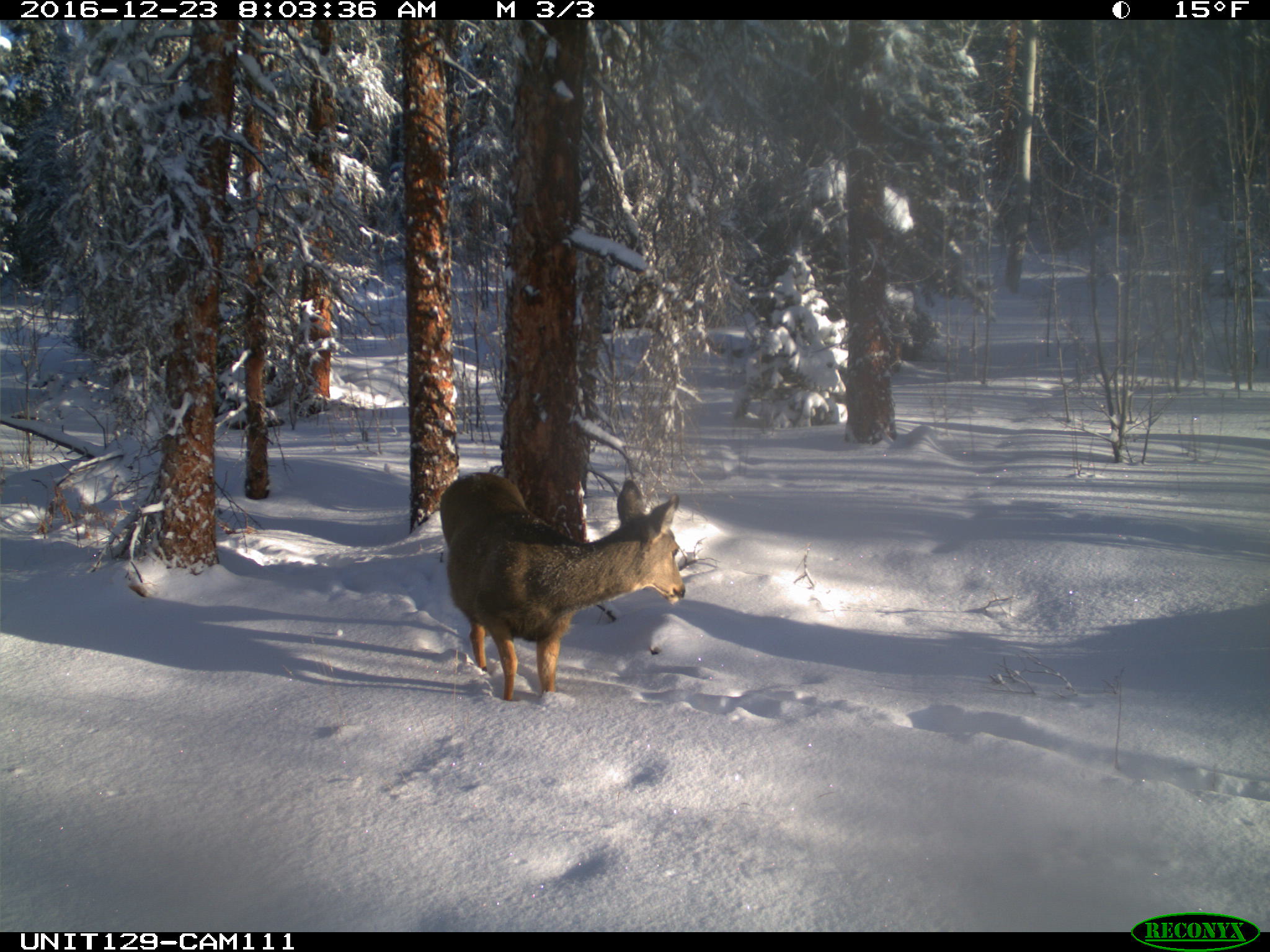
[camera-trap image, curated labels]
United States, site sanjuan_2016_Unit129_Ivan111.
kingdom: Animalia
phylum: Chordata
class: Mammalia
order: Artiodactyla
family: Cervidae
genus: Odocoileus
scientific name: Odocoileus hemionus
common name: mule deer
Odocoileus hemionus (mule deer).